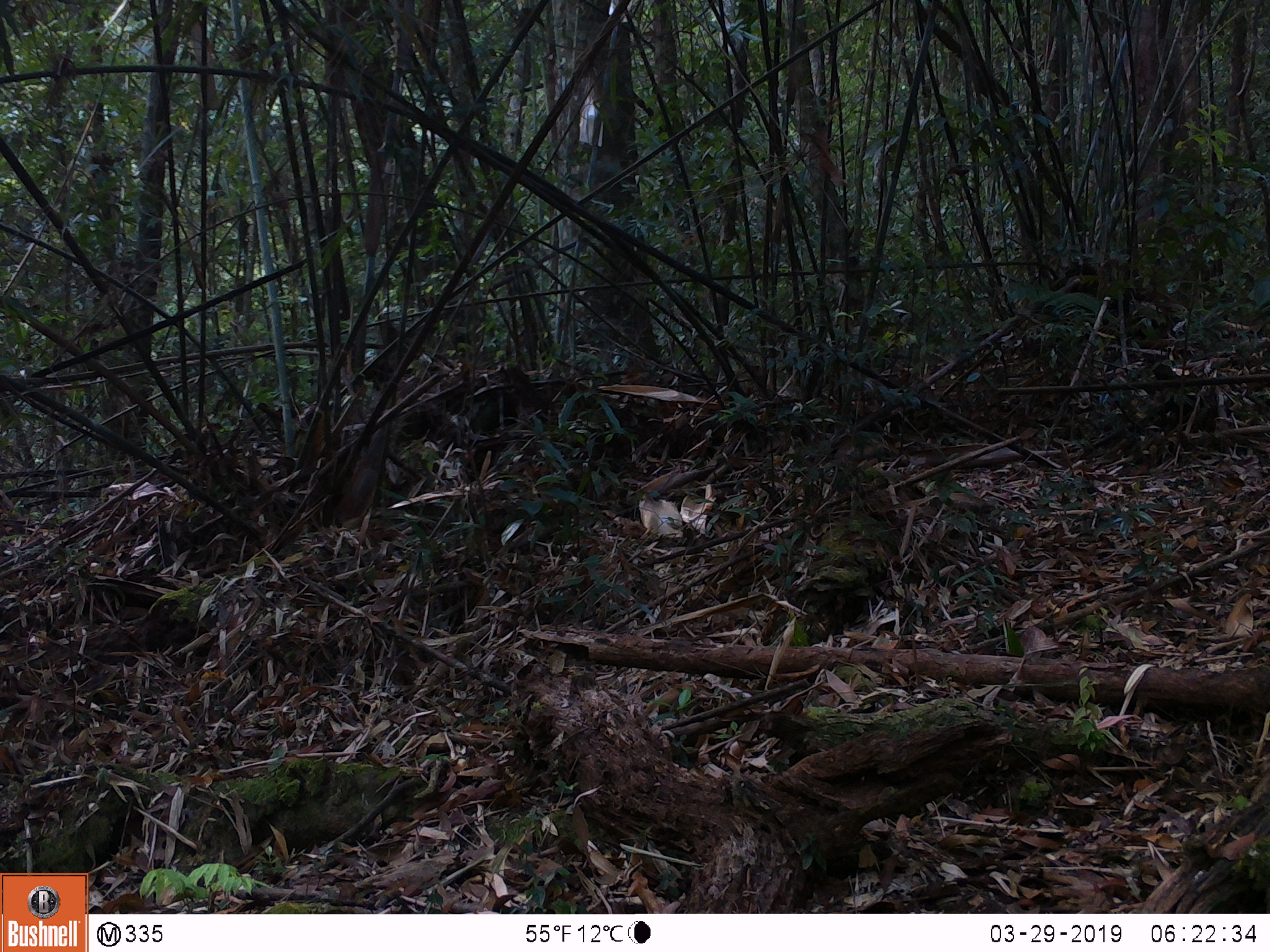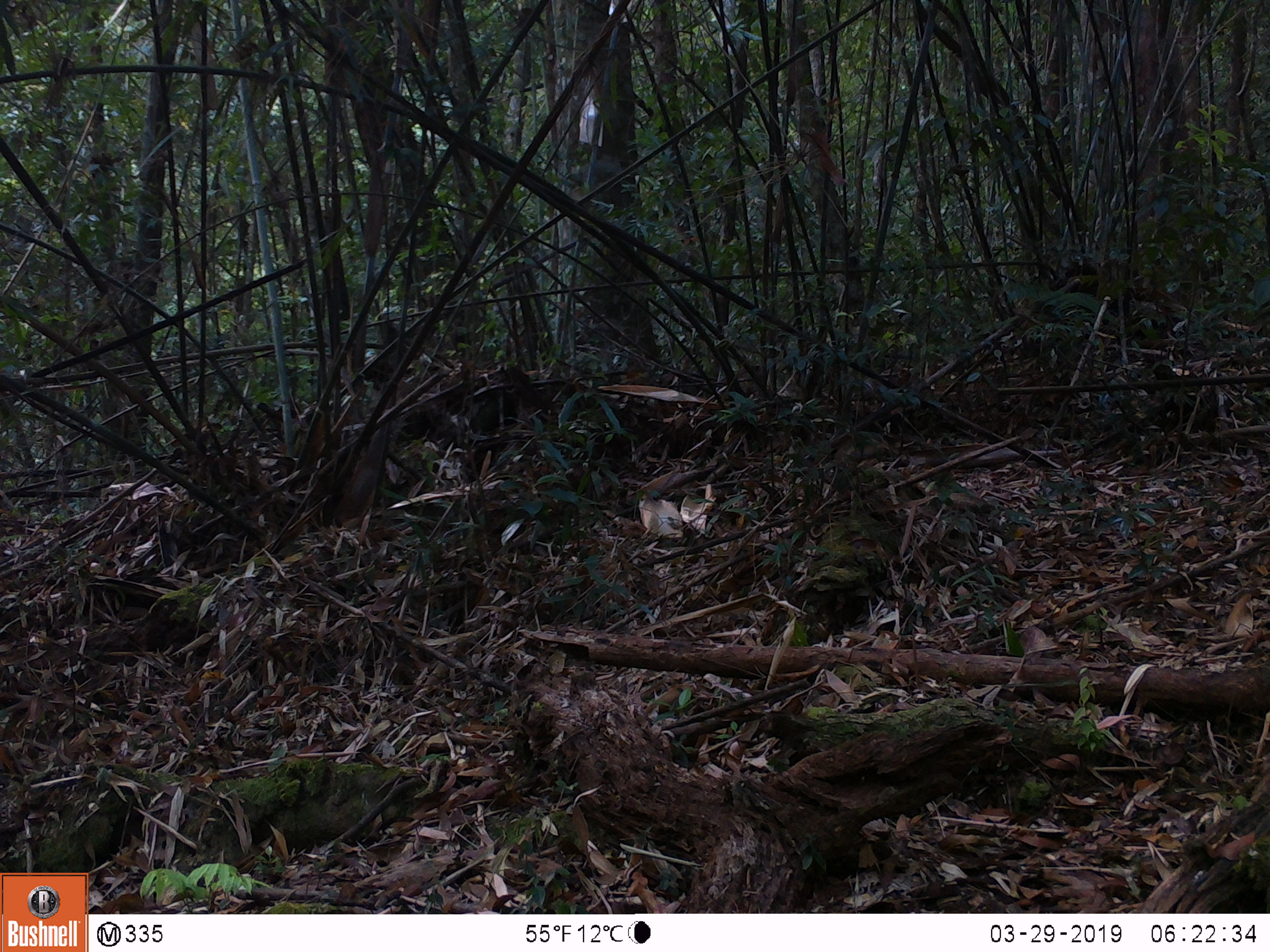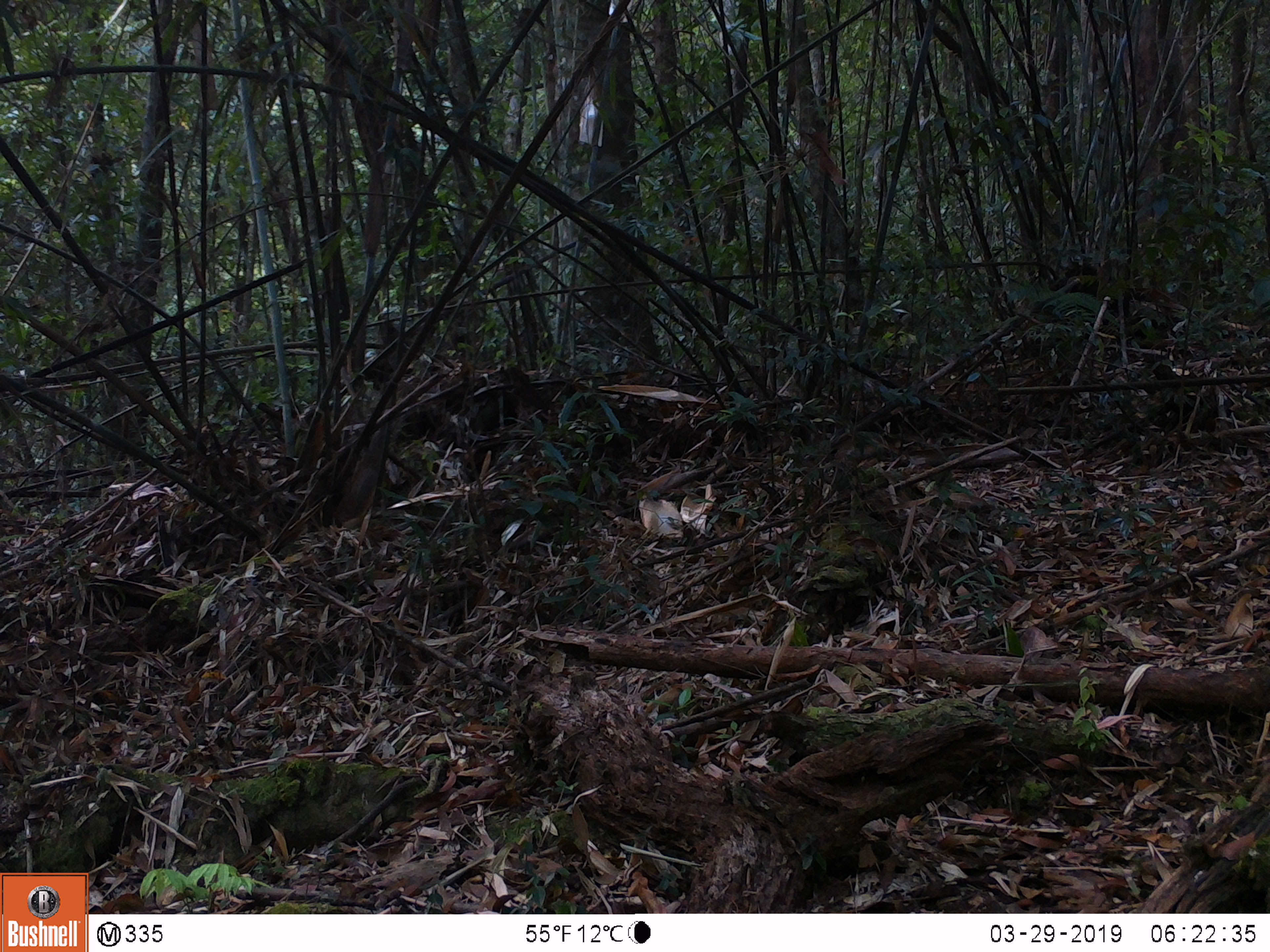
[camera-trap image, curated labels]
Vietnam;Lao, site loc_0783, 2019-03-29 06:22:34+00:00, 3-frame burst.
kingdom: Animalia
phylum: Chordata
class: Mammalia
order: Artiodactyla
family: Bovidae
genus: Capricornis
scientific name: Capricornis sumatraensis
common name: chinese serow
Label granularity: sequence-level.